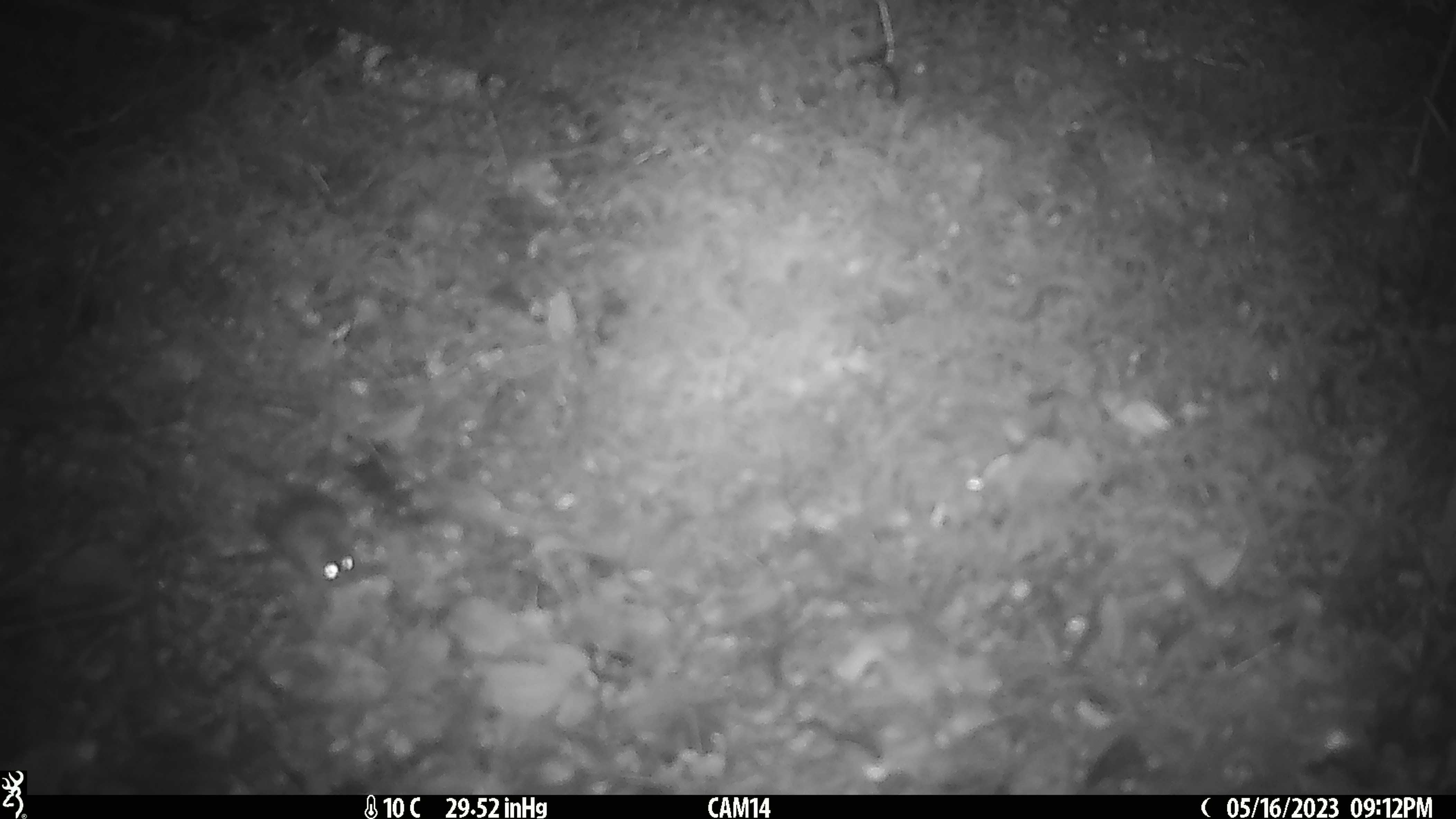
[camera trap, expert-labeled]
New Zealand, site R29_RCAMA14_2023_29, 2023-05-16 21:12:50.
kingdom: Animalia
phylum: Chordata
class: Mammalia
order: Rodentia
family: Muridae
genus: Mus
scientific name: Mus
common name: mouse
Mouse (Mus).